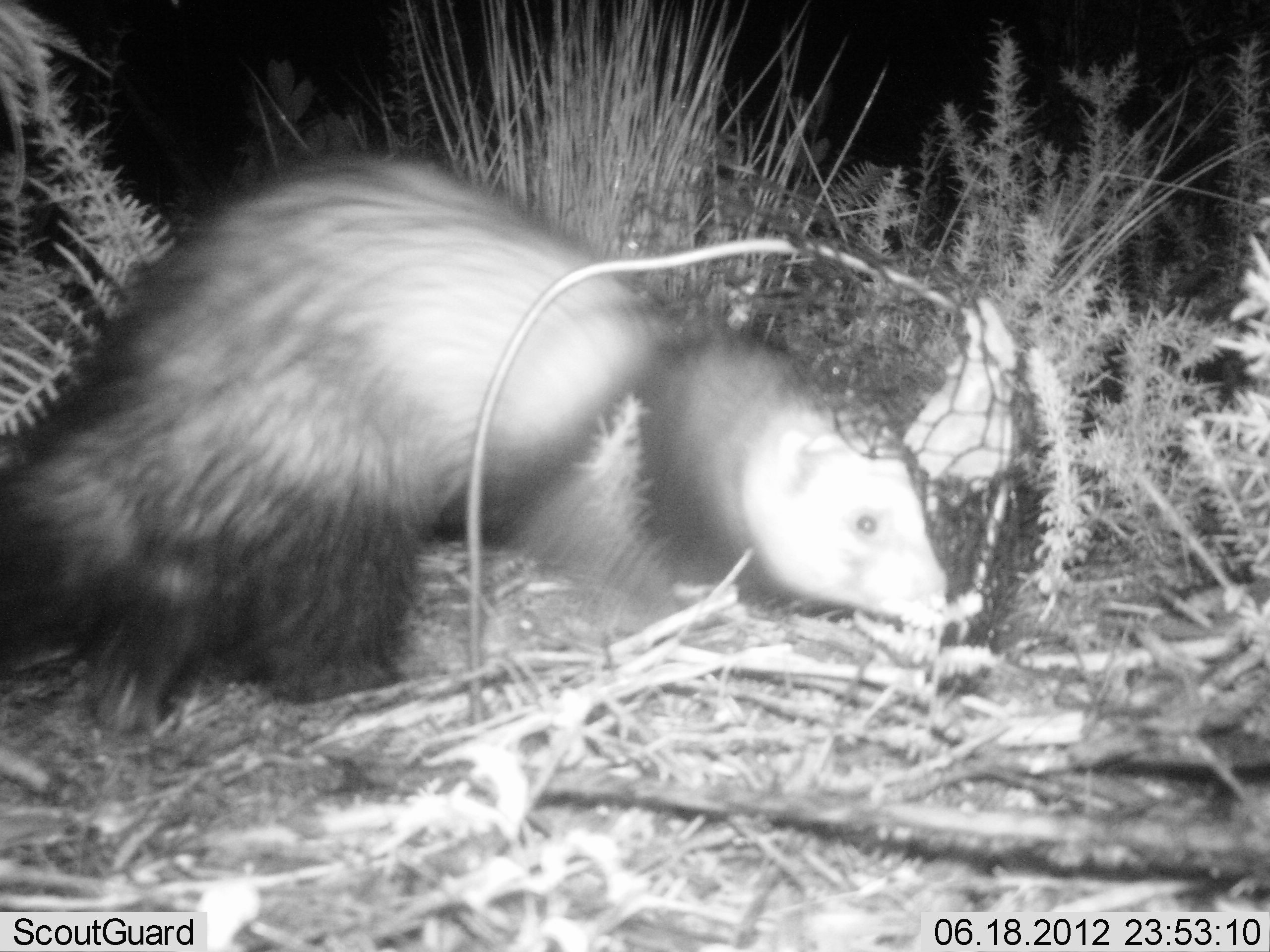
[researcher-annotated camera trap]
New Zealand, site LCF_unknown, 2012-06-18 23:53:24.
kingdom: Animalia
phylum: Chordata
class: Mammalia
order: Carnivora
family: Mustelidae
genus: Mustela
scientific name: Mustela furo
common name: ferret